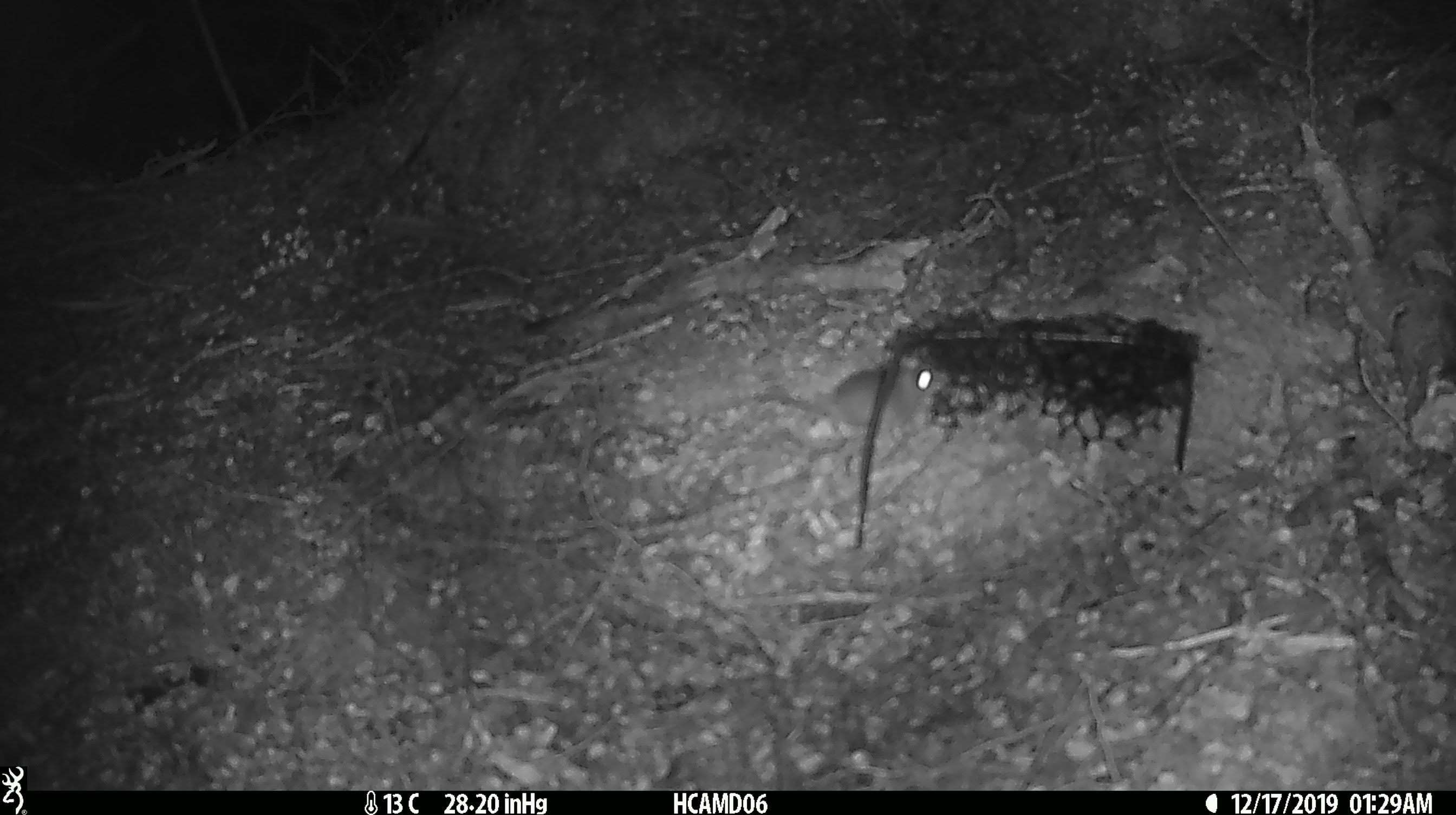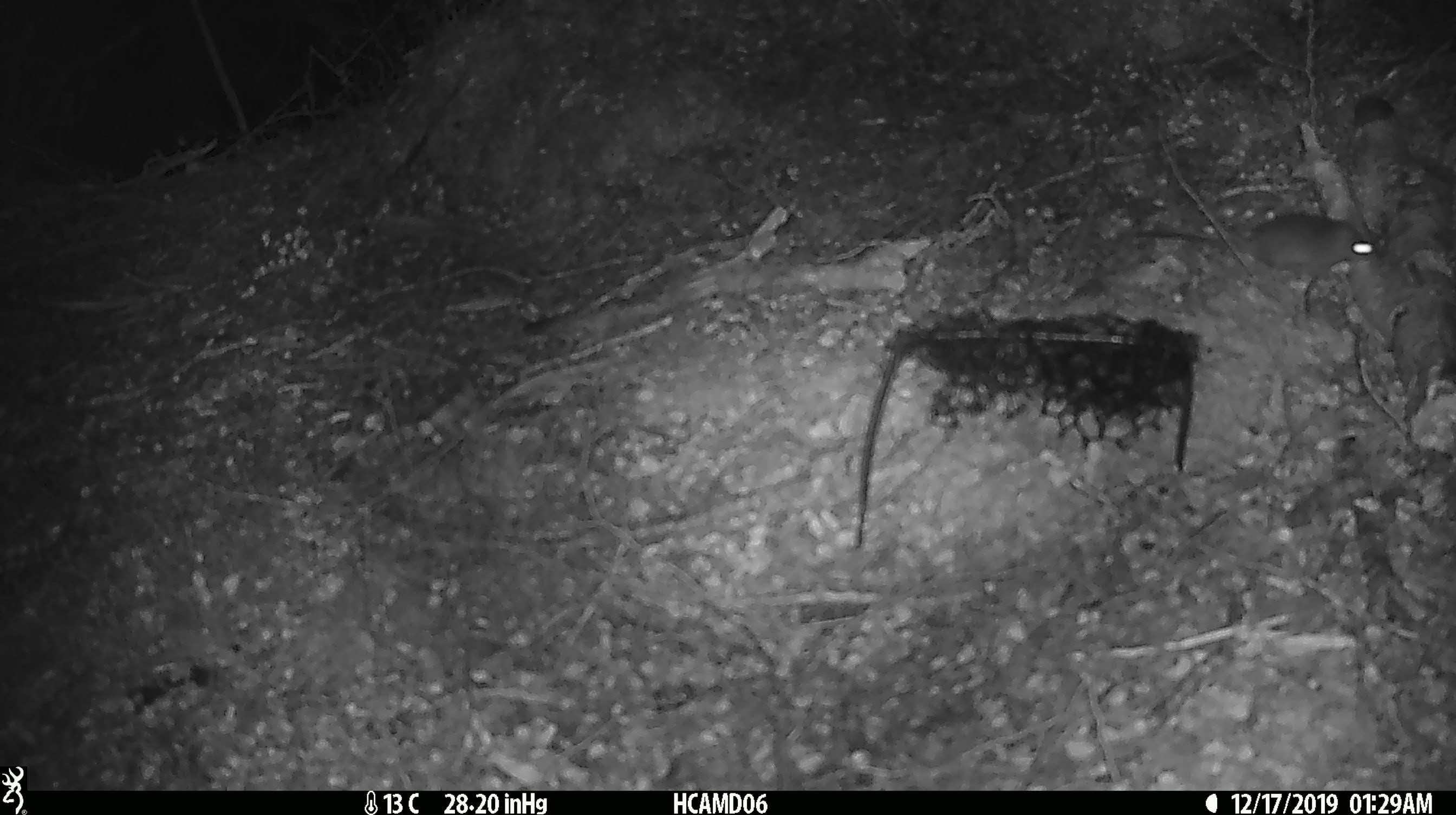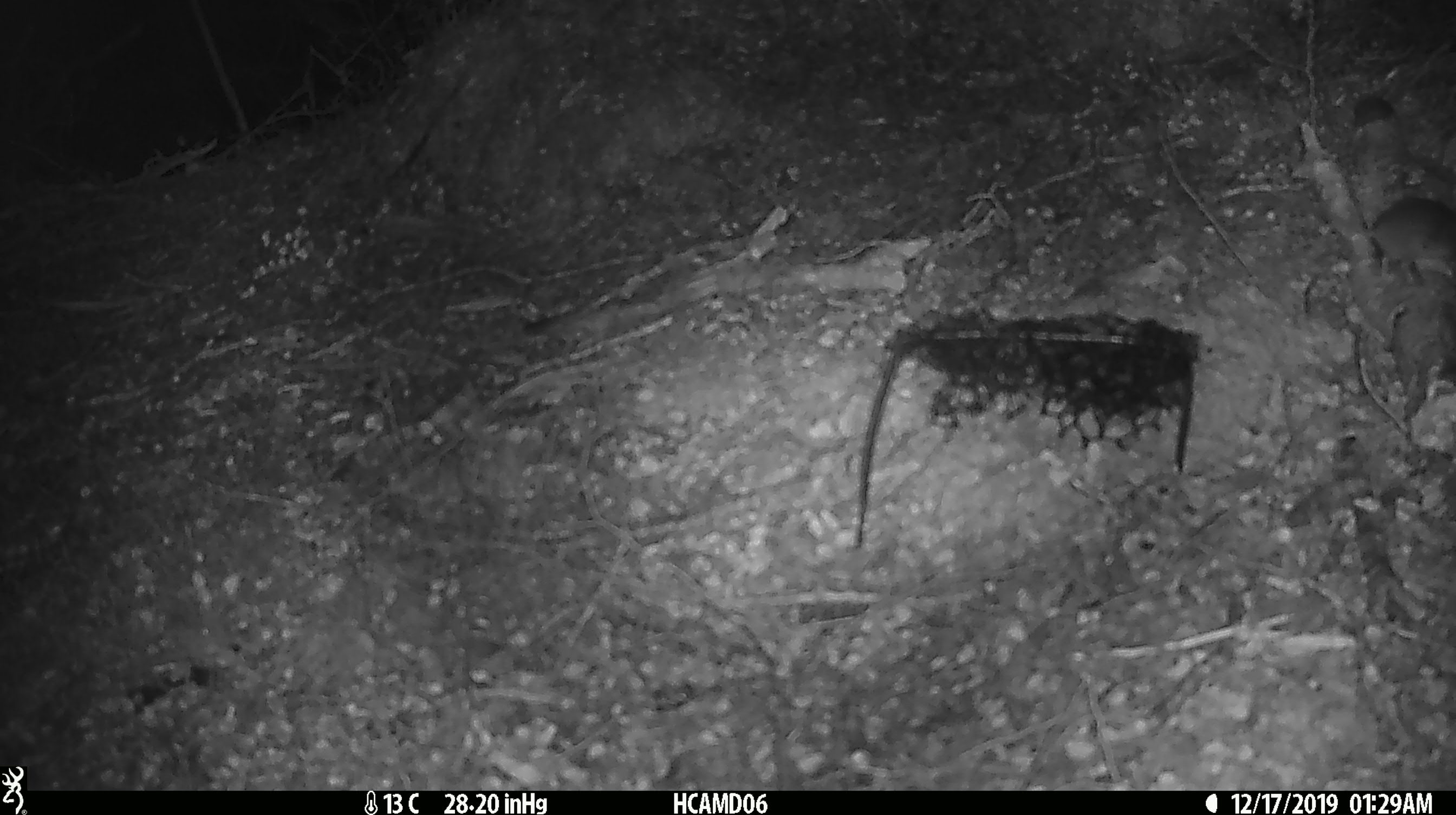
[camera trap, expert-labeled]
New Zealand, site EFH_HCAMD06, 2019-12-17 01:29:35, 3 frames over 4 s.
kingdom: Animalia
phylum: Chordata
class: Mammalia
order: Rodentia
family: Muridae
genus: Mus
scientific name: Mus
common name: mouse